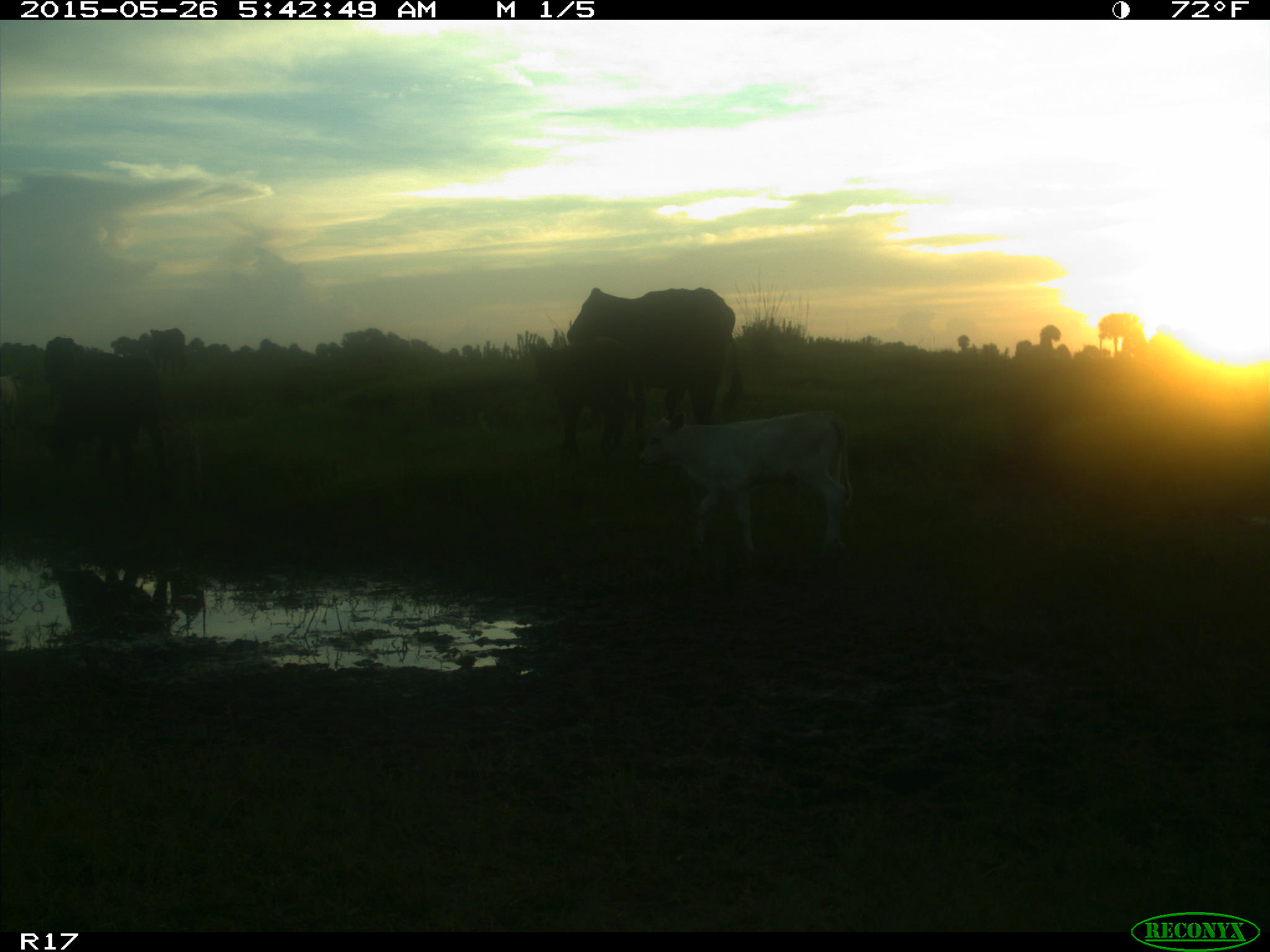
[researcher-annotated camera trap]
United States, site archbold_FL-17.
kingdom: Animalia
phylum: Chordata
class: Mammalia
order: Artiodactyla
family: Bovidae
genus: Bos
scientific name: Bos taurus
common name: domestic cow